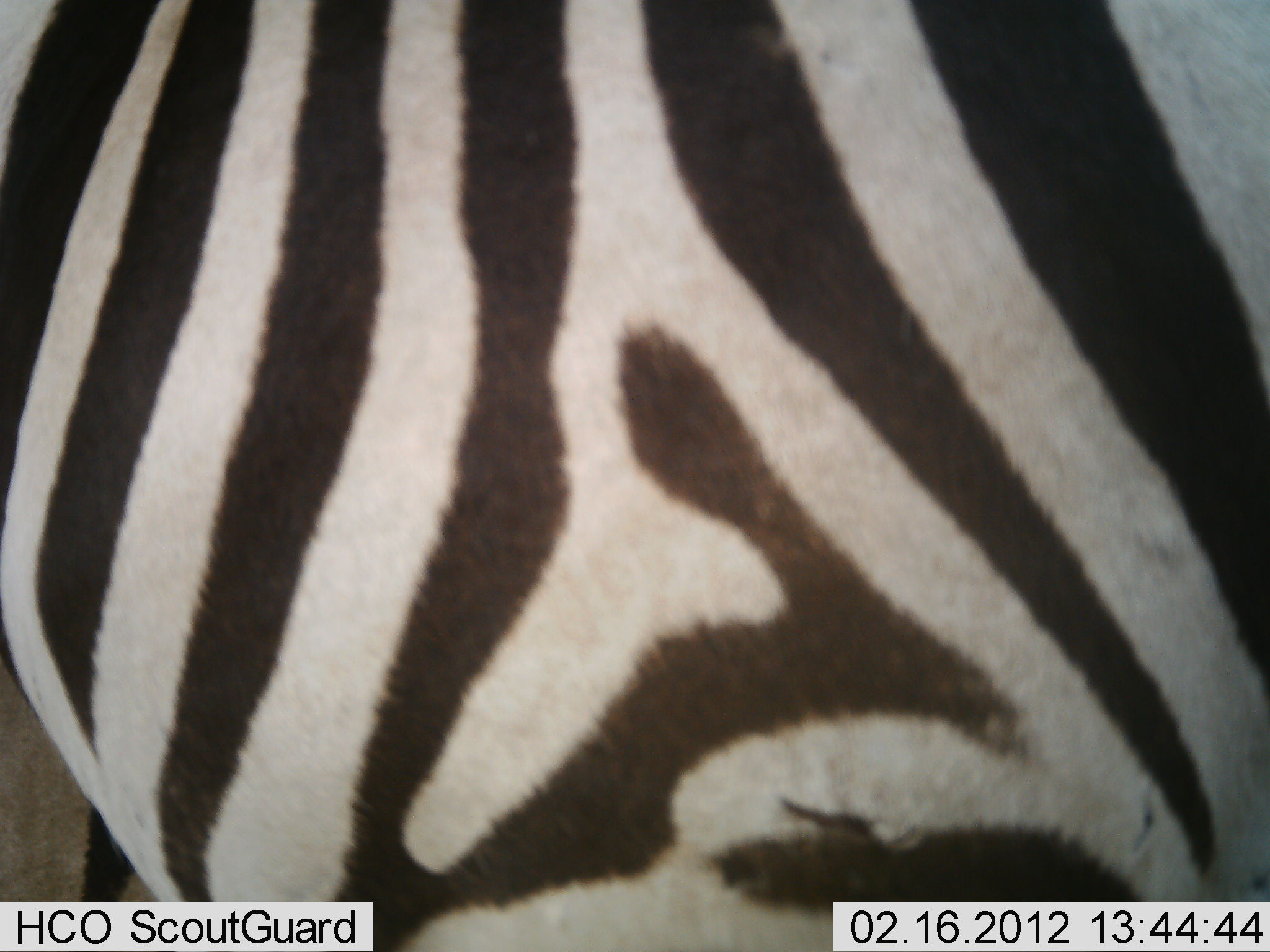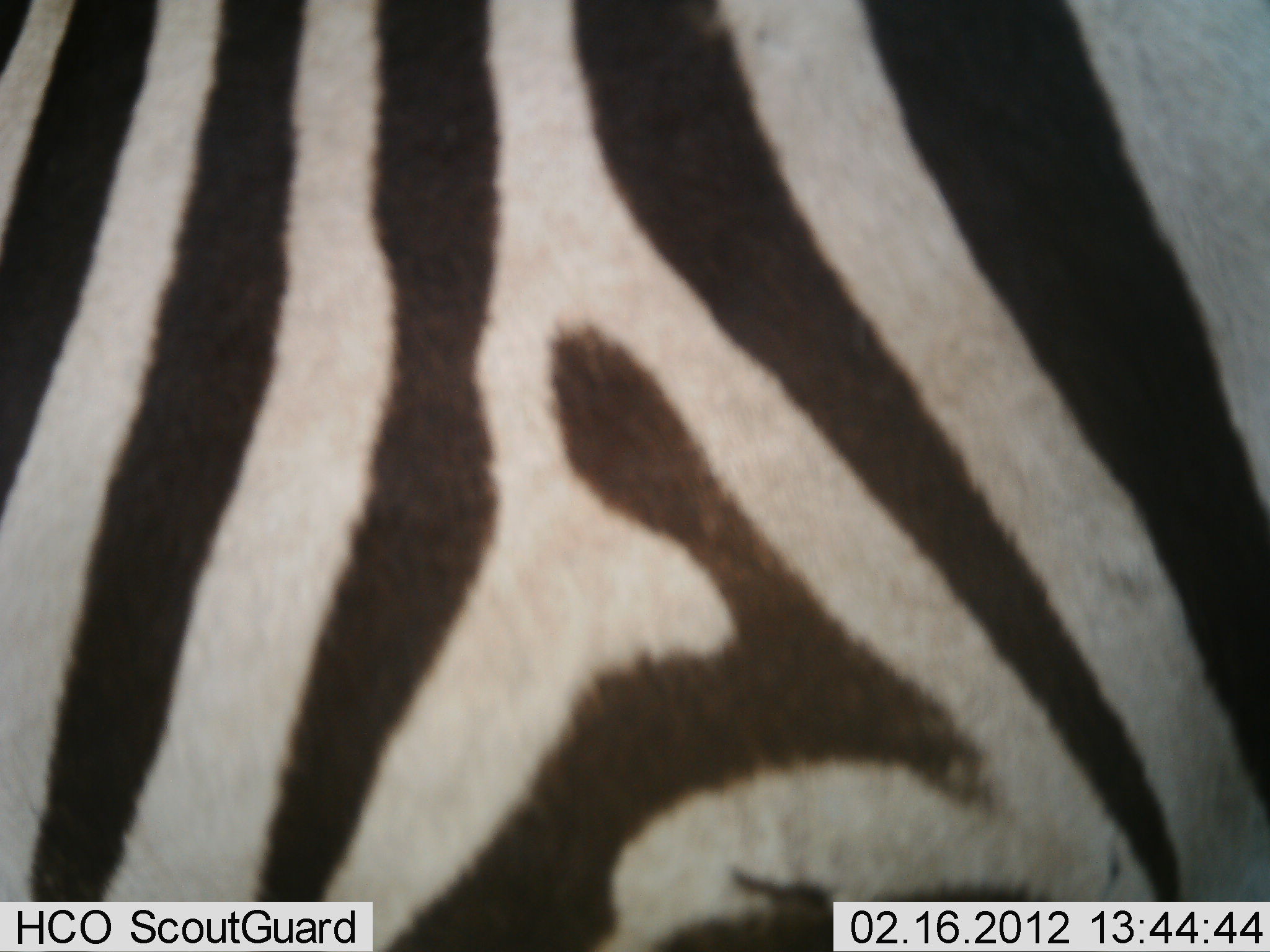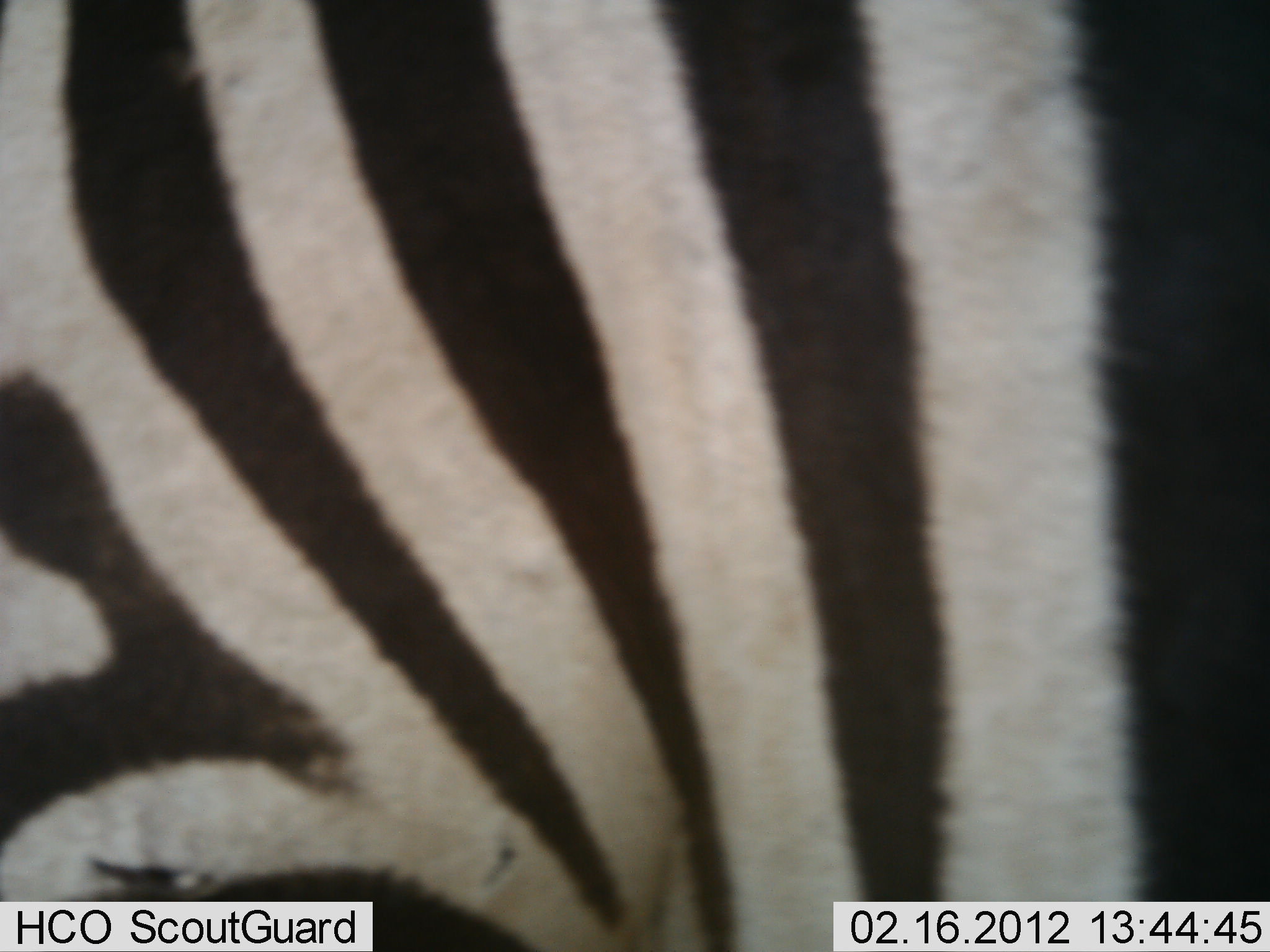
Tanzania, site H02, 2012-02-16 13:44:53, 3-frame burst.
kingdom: Animalia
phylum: Chordata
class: Mammalia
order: Perissodactyla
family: Equidae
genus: Equus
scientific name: Equus quagga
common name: plains zebra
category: zebra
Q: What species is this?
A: Zebra (plains zebra) (Equus quagga).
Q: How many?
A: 1.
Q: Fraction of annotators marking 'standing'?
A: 62%.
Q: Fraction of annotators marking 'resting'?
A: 0%.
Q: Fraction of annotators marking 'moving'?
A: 38%.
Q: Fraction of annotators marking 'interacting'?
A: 0%.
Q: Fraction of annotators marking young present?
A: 0%.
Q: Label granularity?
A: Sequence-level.